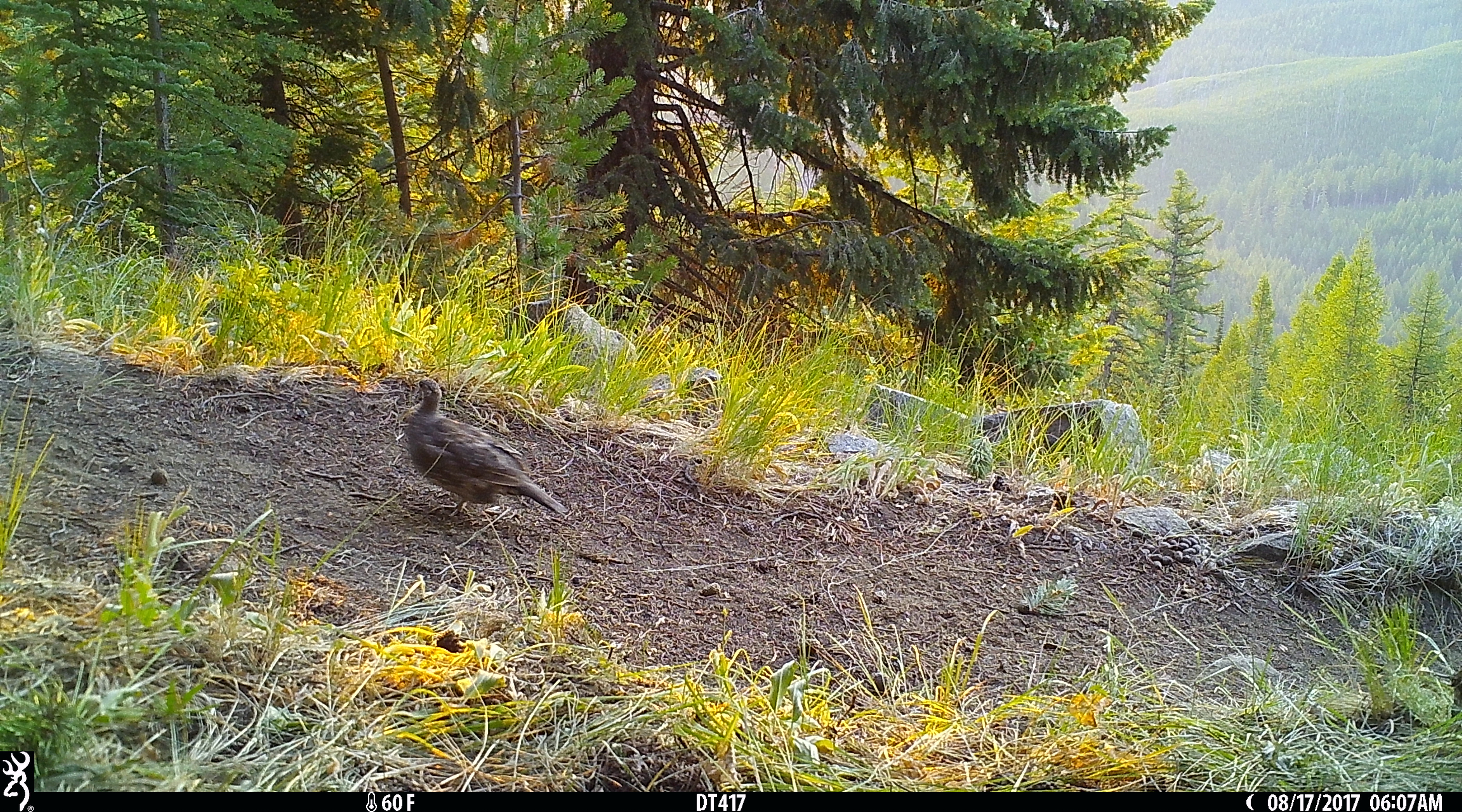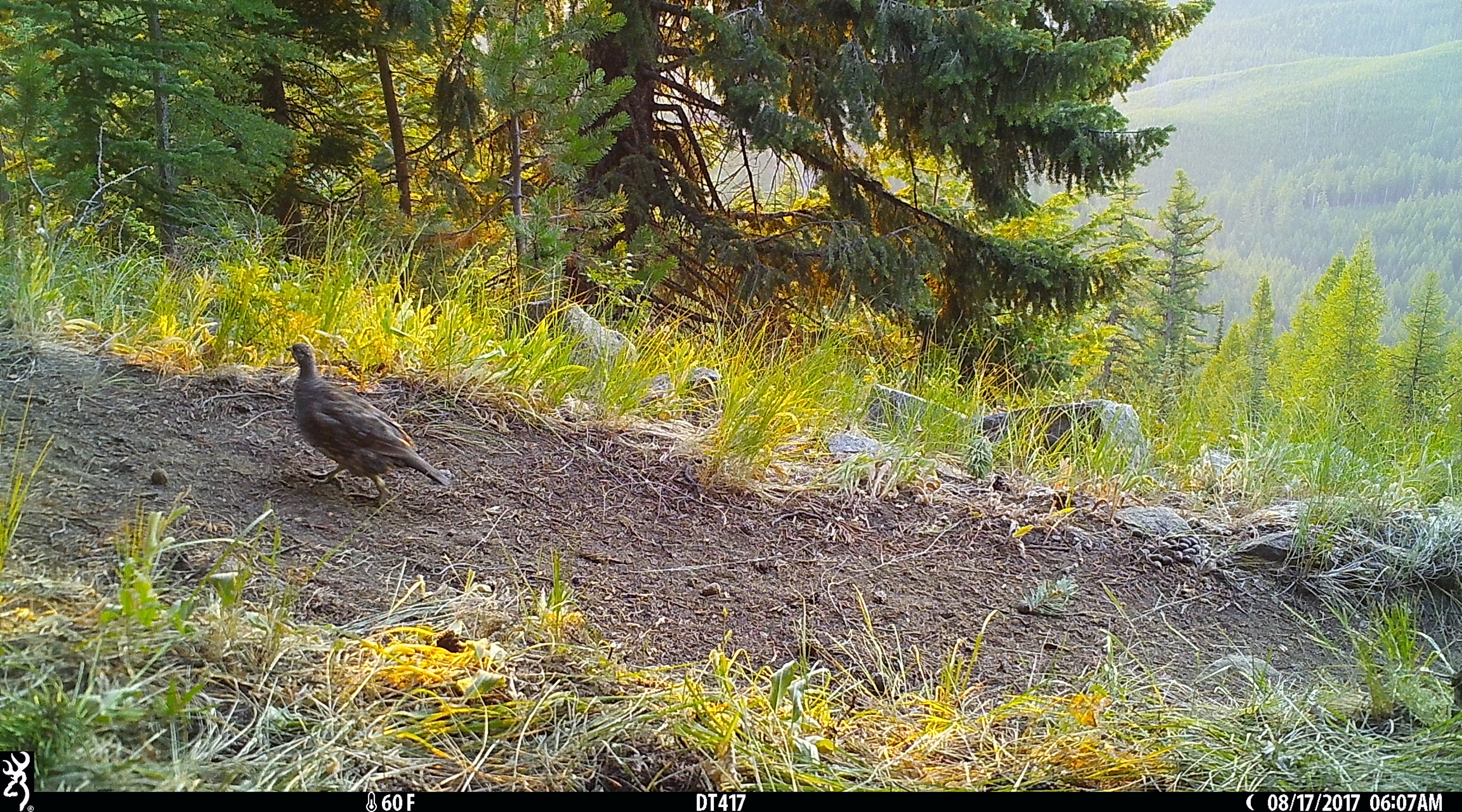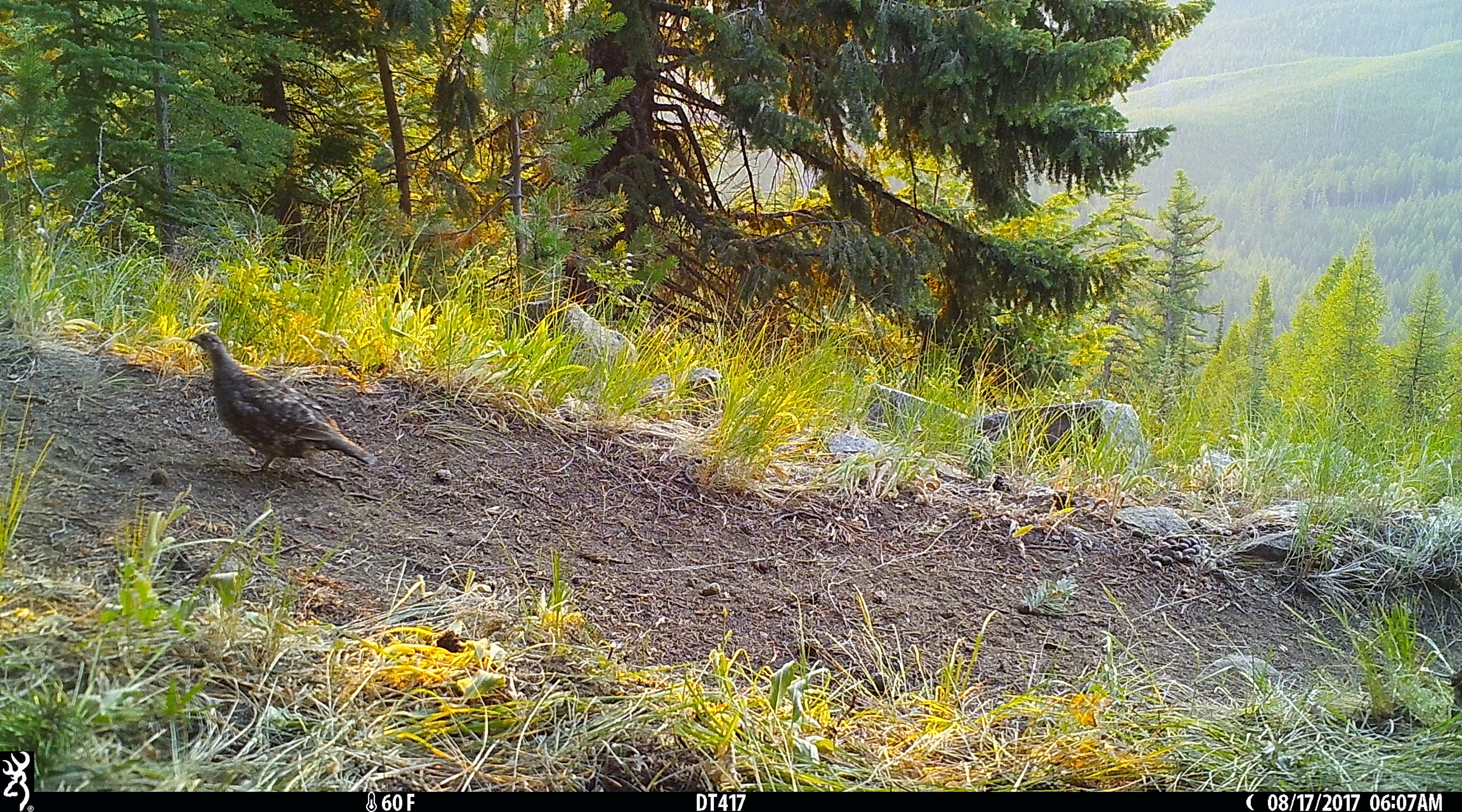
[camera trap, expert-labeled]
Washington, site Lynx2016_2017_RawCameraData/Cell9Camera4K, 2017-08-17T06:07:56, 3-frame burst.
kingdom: Animalia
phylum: Chordata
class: Aves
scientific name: Aves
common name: birds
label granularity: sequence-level